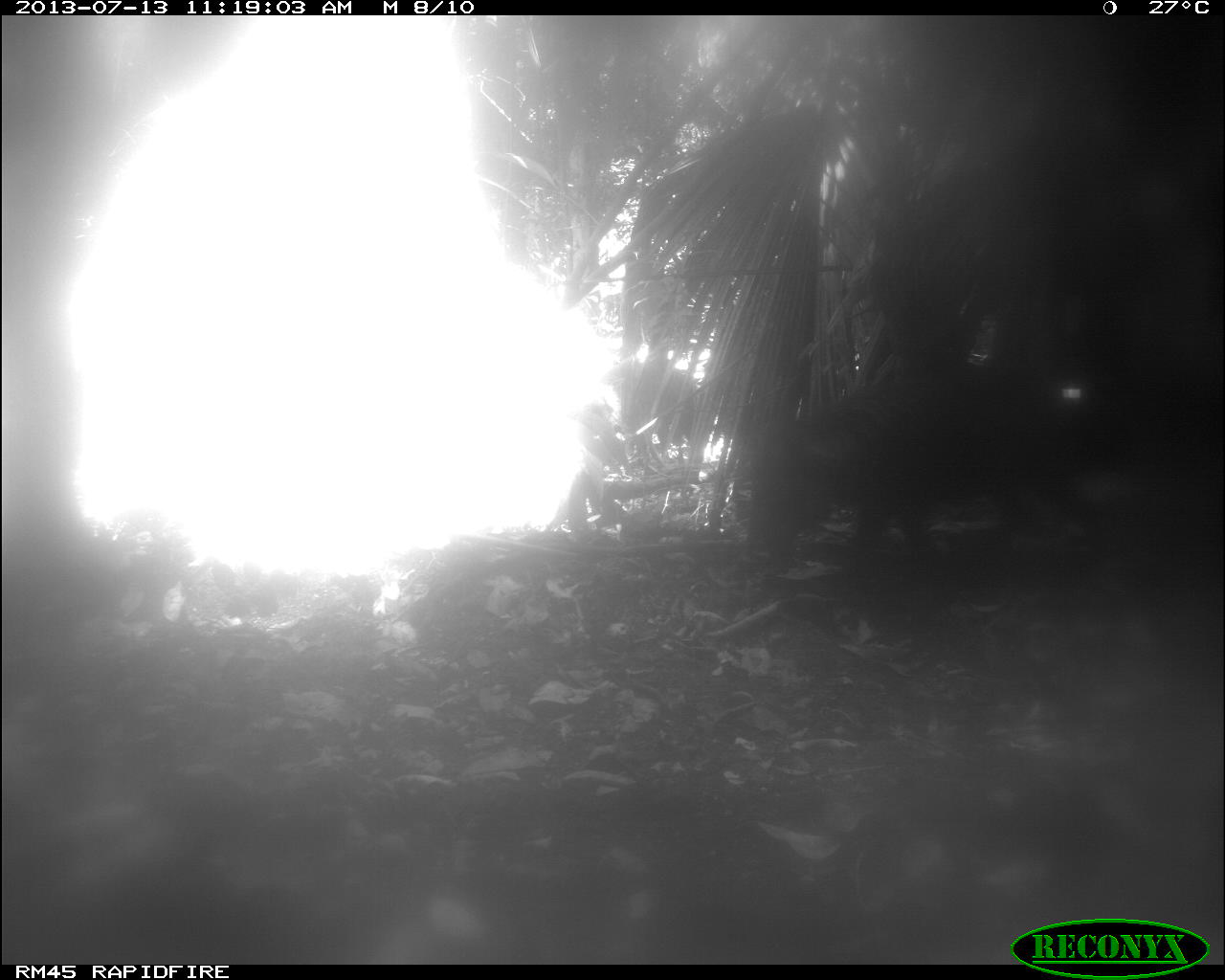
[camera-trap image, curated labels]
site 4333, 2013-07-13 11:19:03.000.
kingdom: Animalia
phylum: Chordata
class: Mammalia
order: Artiodactyla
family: Tayassuidae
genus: Tayassu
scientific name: Tayassu pecari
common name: white-lipped peccary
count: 1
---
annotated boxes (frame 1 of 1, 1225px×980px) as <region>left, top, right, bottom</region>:
tayassu pecari: <region>746, 363, 1117, 583</region>